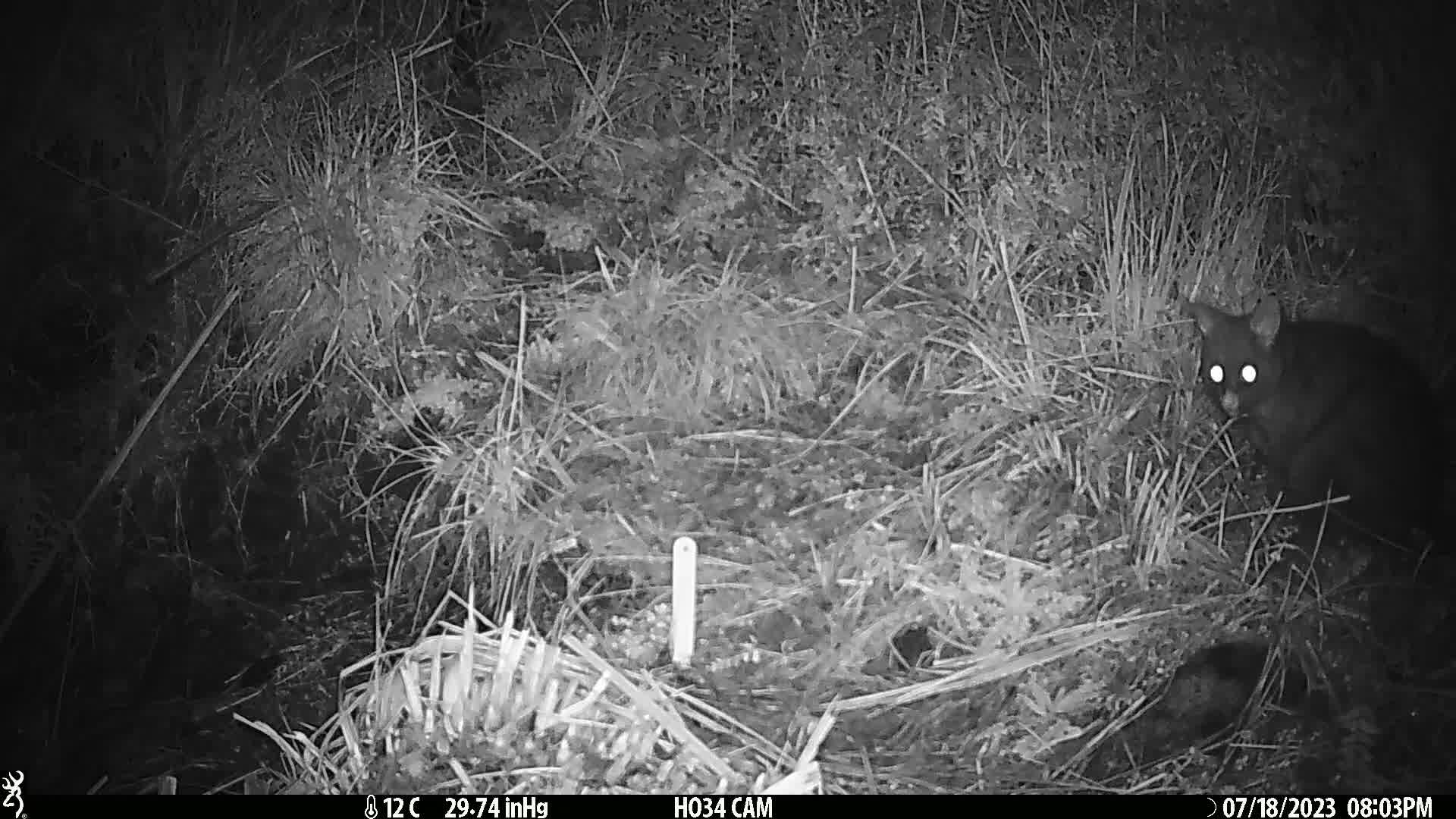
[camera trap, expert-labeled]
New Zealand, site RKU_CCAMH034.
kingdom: Animalia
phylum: Chordata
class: Mammalia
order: Diprotodontia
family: Phalangeridae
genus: Trichosurus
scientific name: Trichosurus vulpecula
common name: common brushtail possum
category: possum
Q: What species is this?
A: Possum (common brushtail possum) (Trichosurus vulpecula).